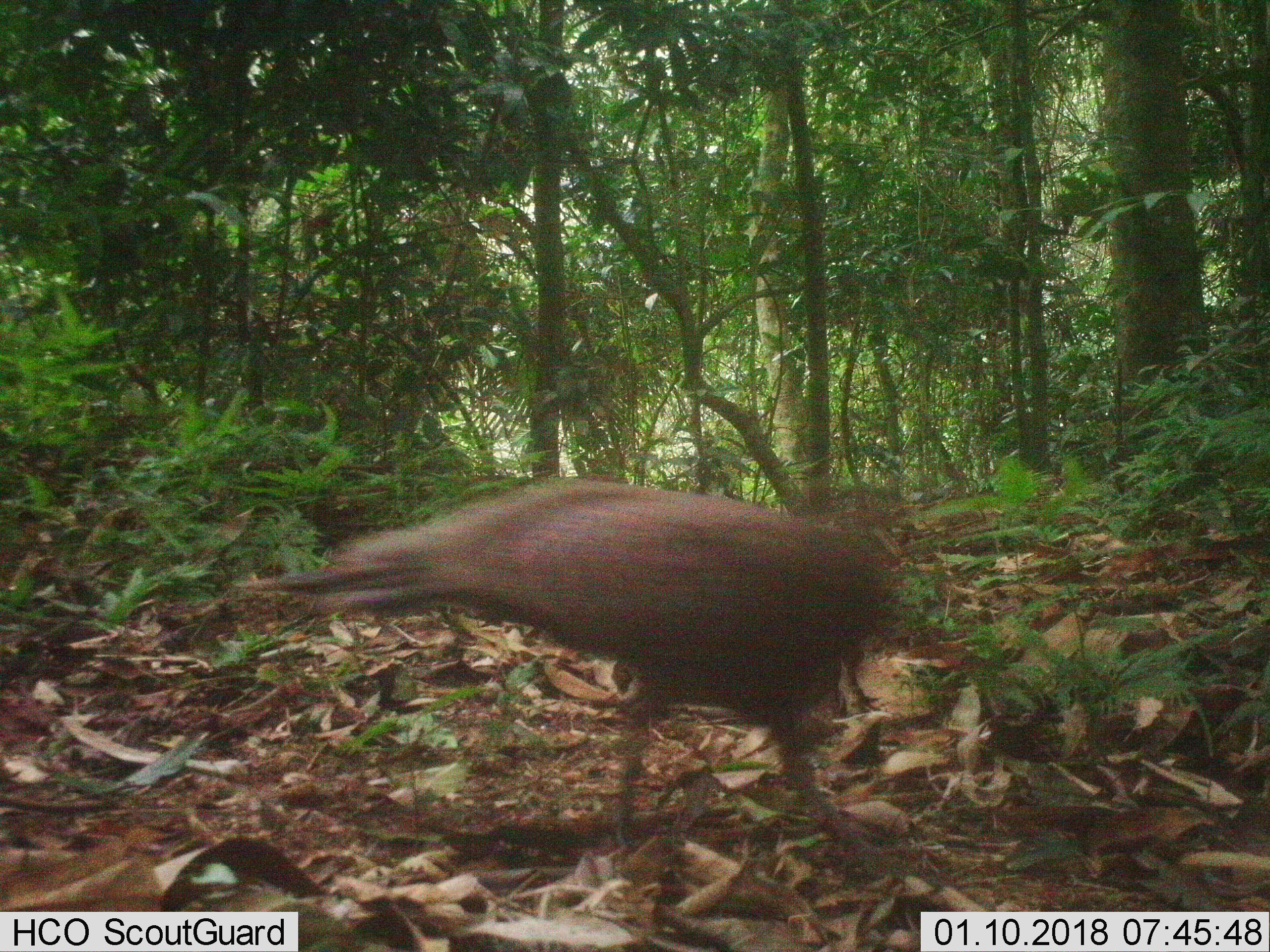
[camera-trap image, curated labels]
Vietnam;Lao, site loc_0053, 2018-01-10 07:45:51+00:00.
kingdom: Animalia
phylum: Chordata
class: Aves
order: Galliformes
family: Phasianidae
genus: Polyplectron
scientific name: Polyplectron bicalcaratum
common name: gray peacock-pheasant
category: grey peacock pheasant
Grey peacock pheasant (gray peacock-pheasant) (Polyplectron bicalcaratum). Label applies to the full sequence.